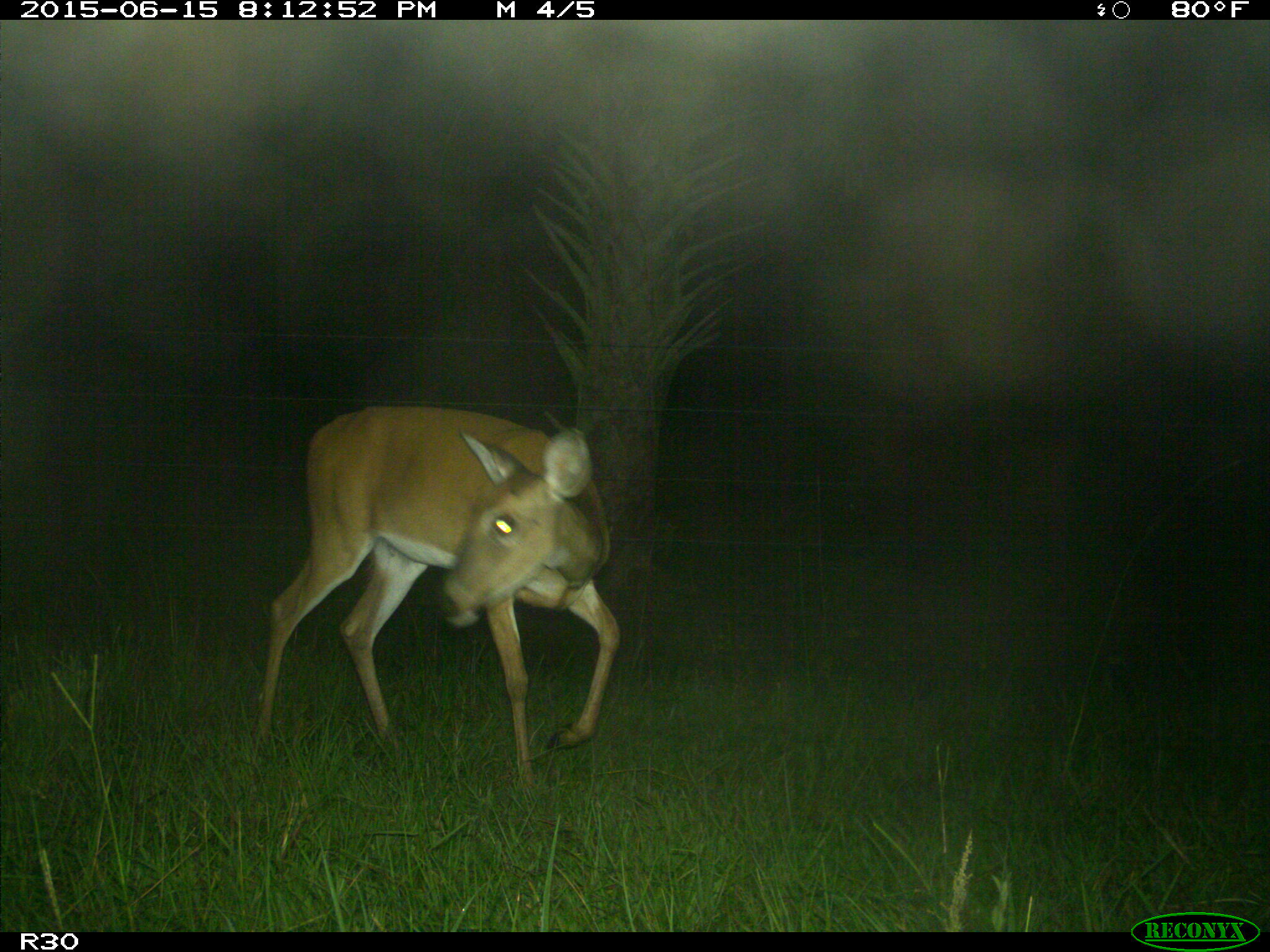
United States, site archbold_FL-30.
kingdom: Animalia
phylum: Chordata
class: Mammalia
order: Artiodactyla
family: Cervidae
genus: Odocoileus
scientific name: Odocoileus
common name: deer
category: unidentified deer